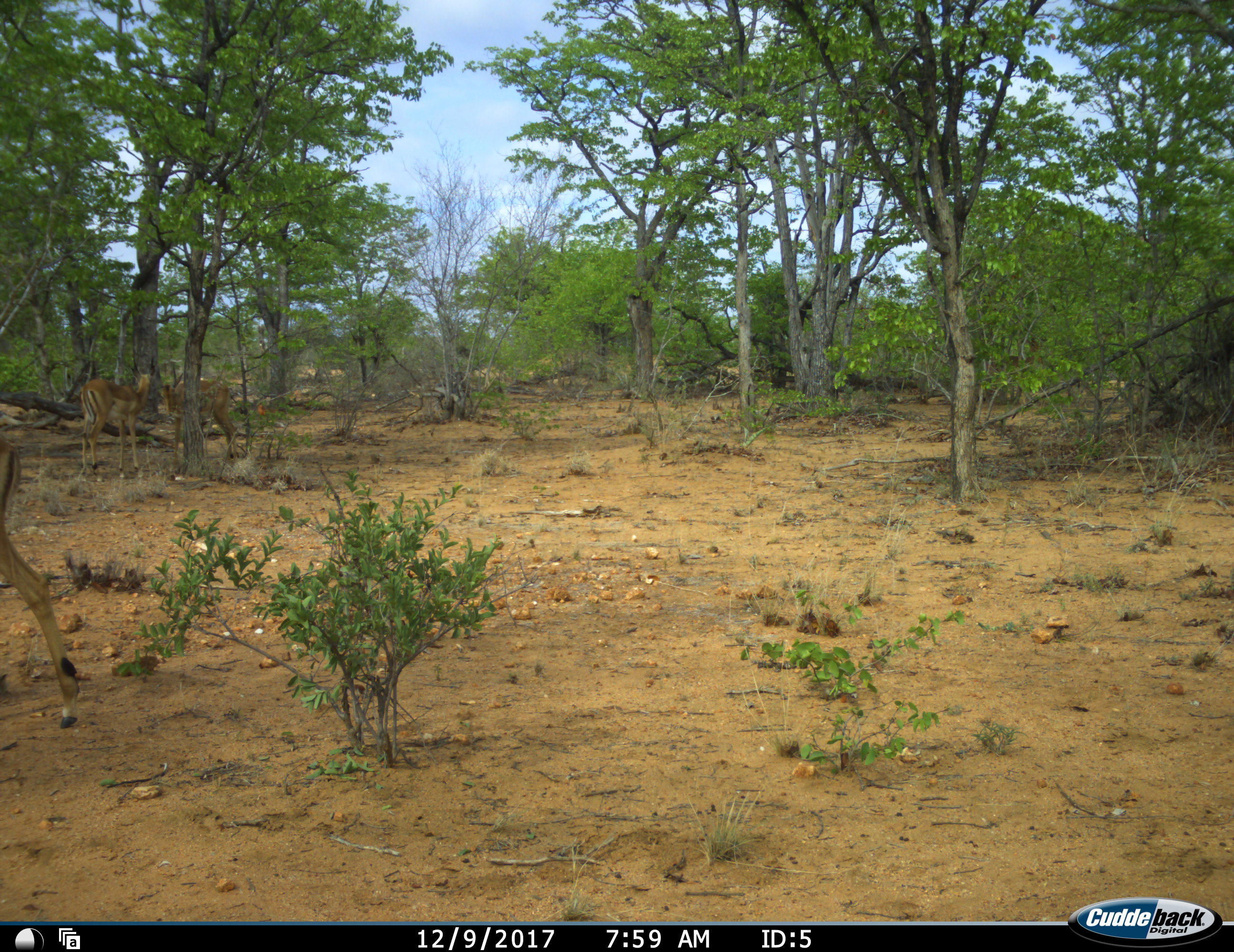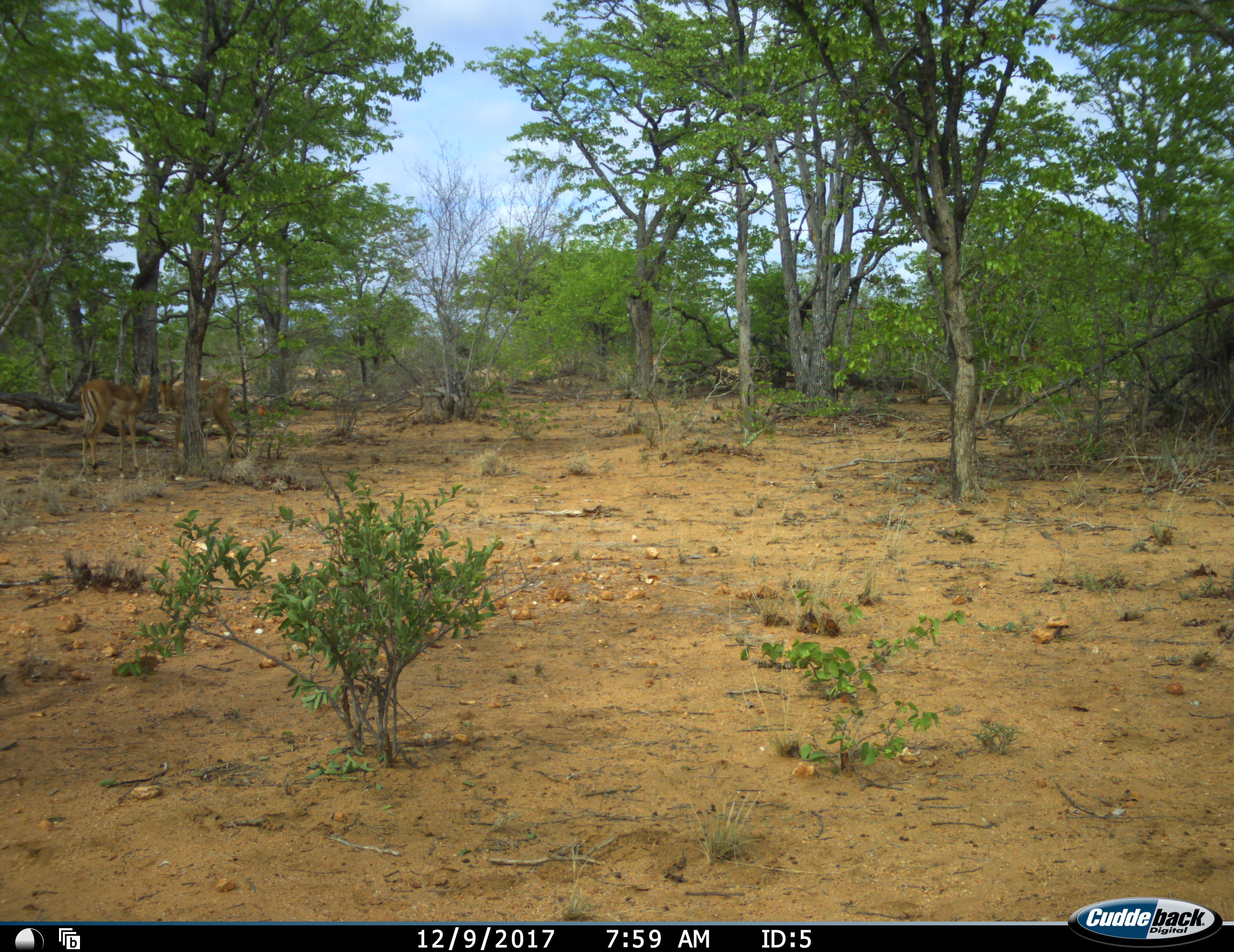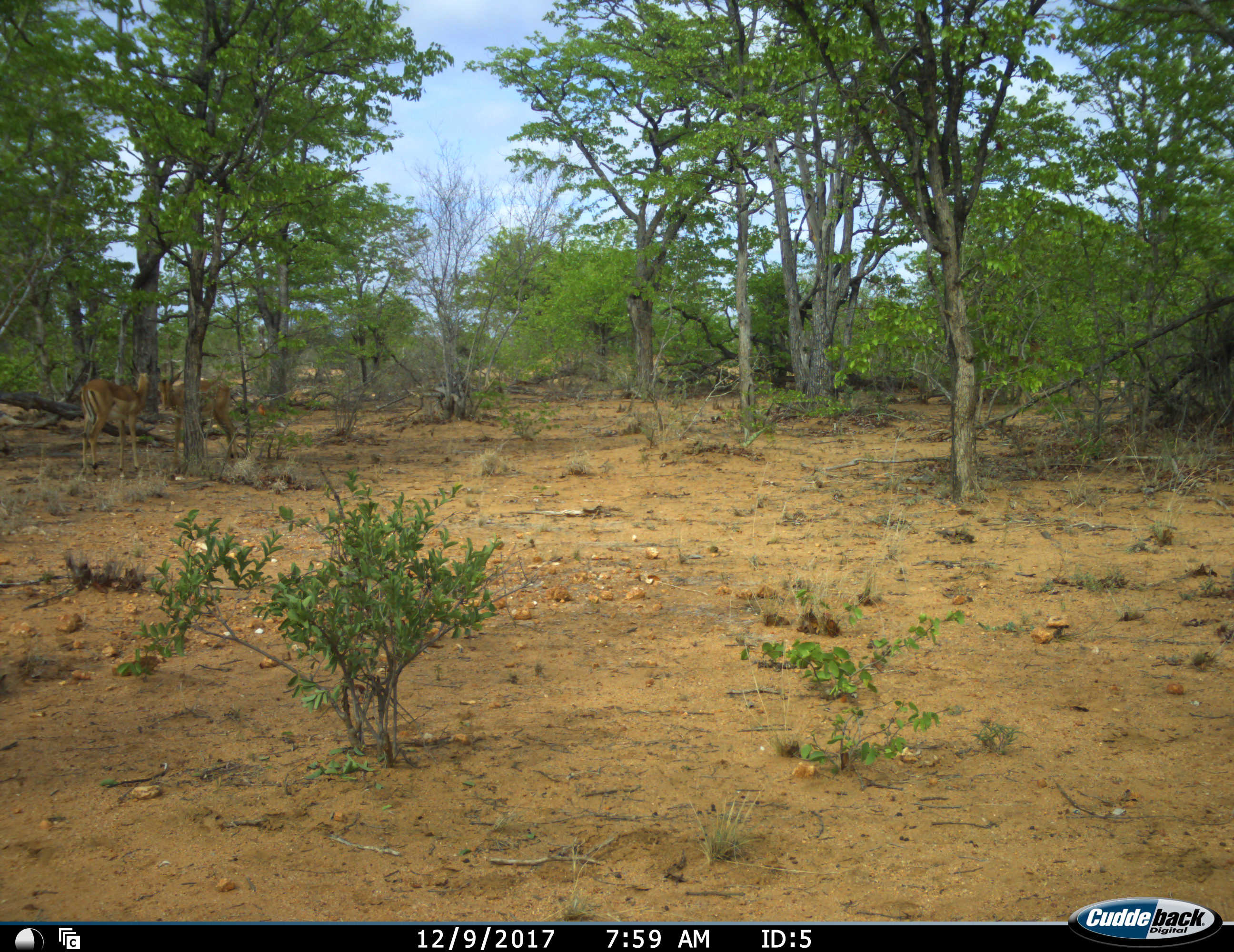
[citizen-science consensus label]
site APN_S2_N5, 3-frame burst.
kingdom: Animalia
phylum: Chordata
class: Mammalia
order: Artiodactyla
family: Bovidae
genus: Aepyceros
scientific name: Aepyceros melampus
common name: impala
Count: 3.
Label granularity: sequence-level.